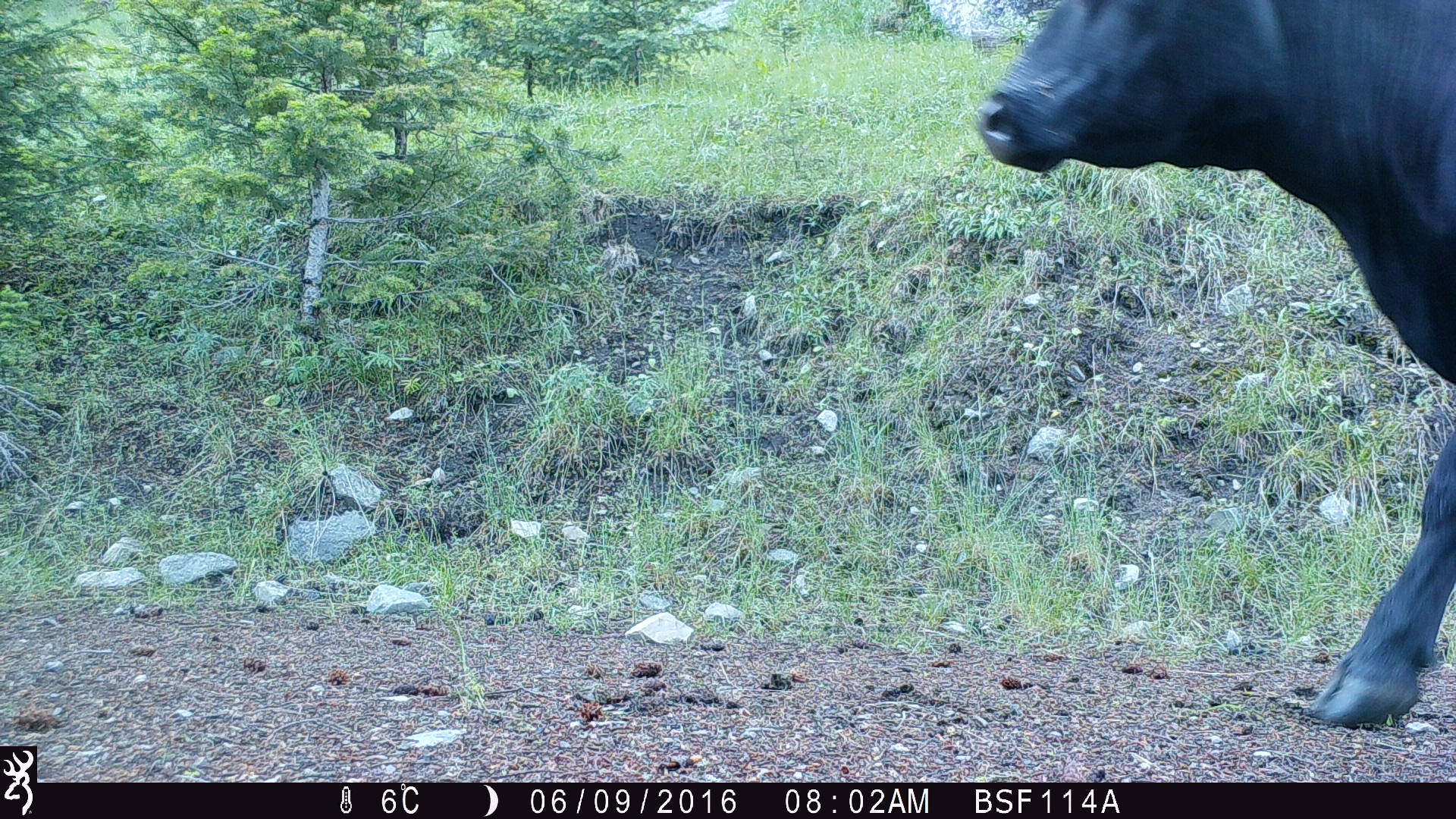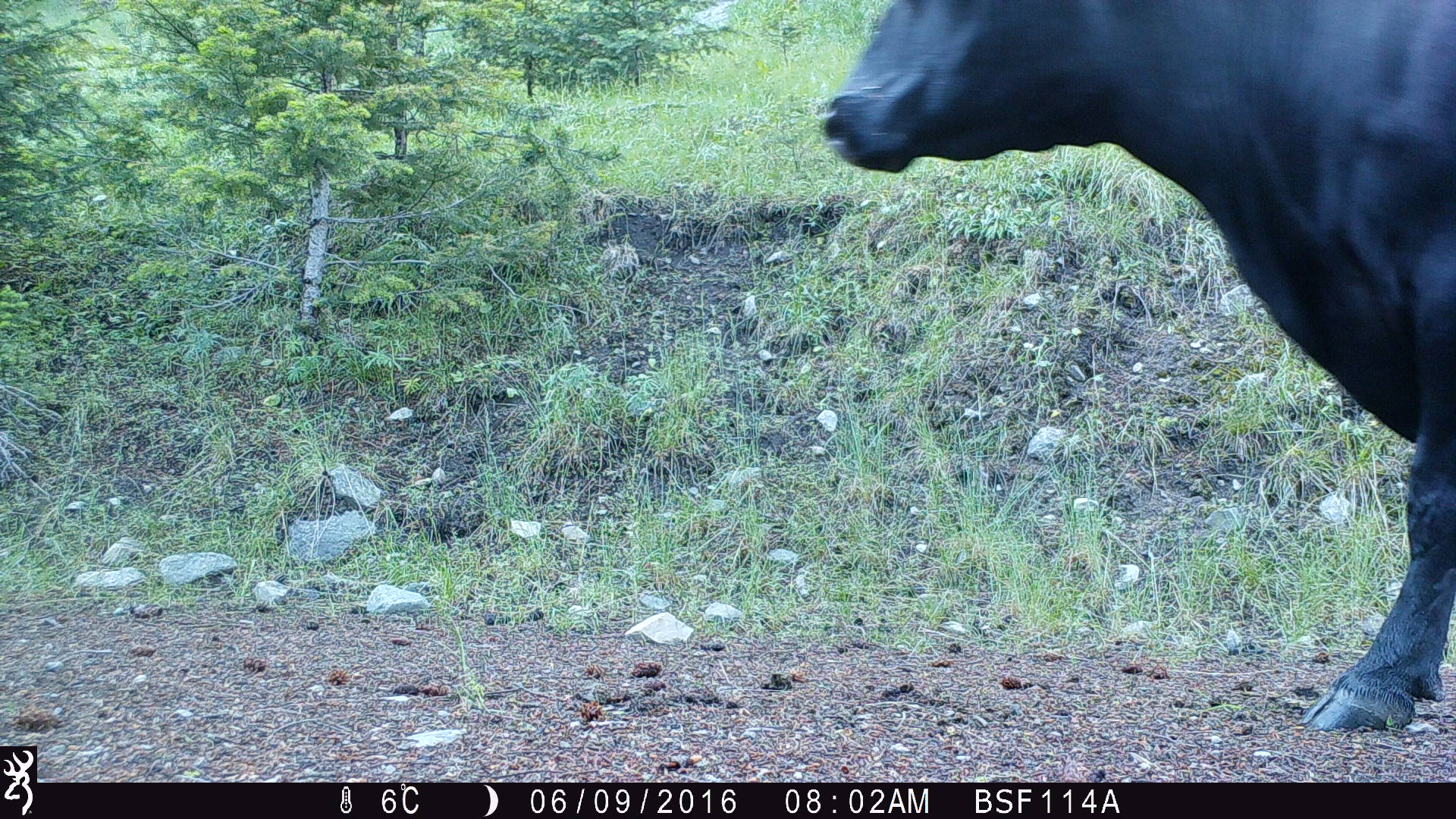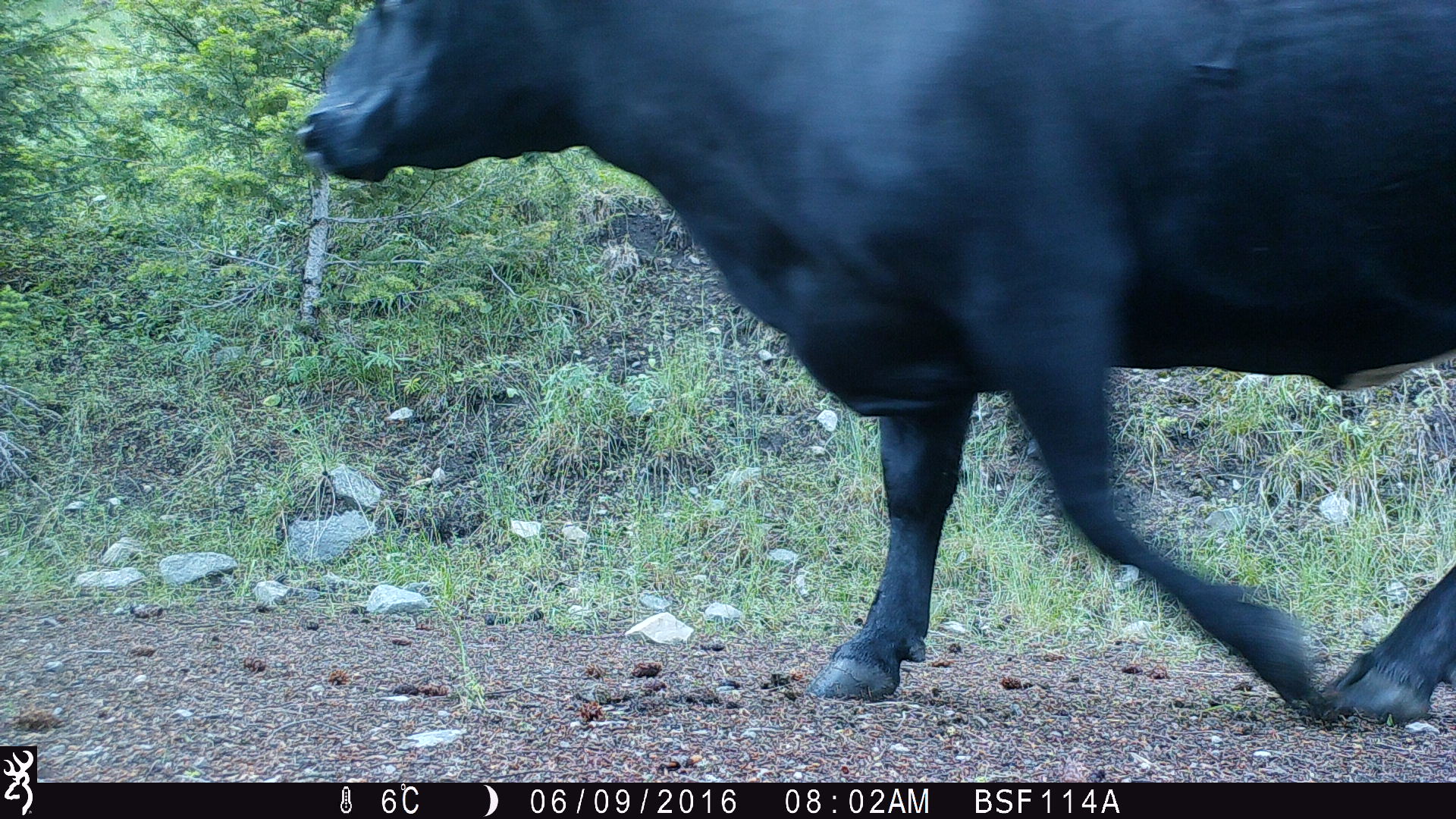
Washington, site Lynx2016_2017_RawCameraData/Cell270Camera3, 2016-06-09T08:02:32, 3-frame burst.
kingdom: Animalia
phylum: Chordata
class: Mammalia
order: Artiodactyla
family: Bovidae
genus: Bos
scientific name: Bos taurus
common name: domestic cattle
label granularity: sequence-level